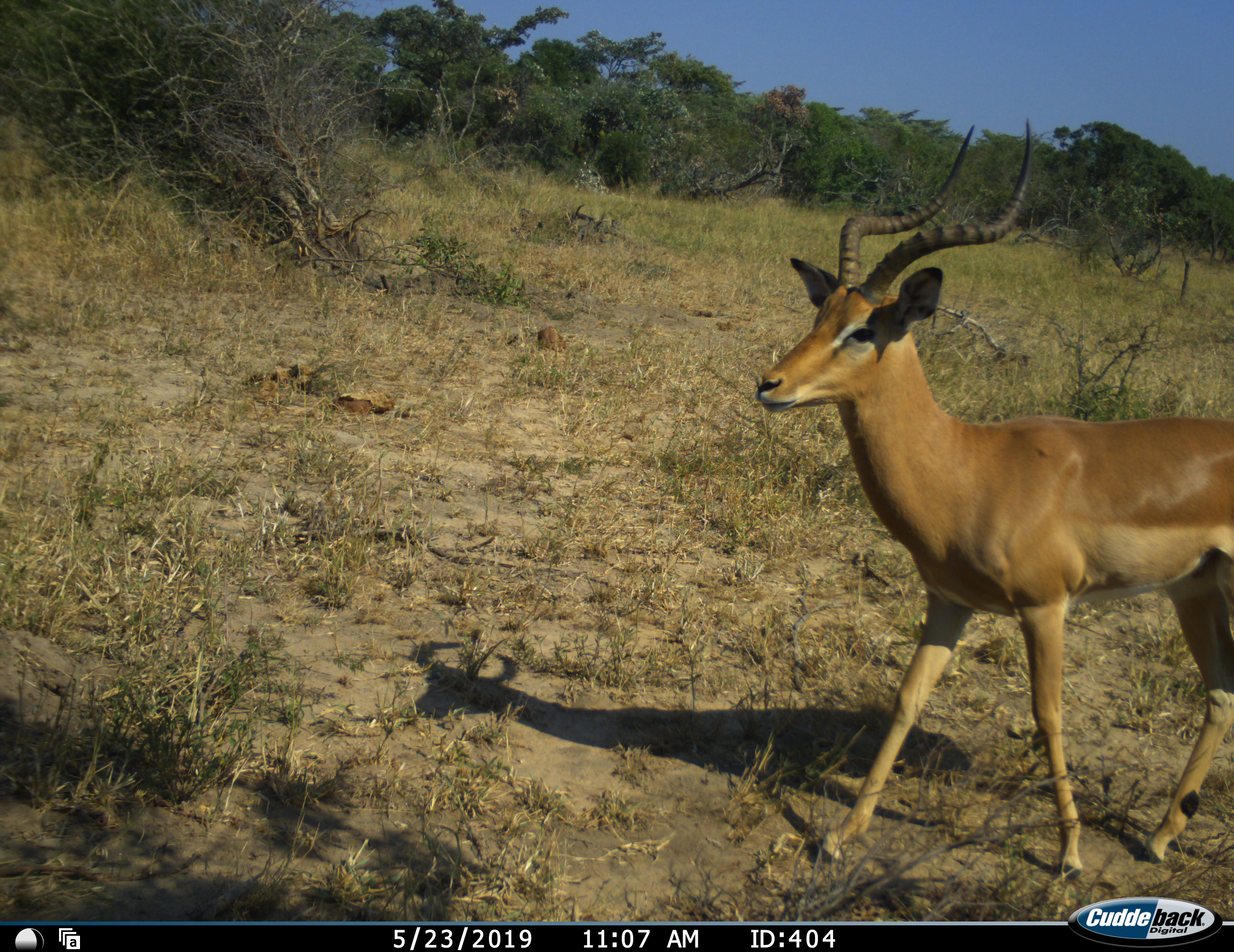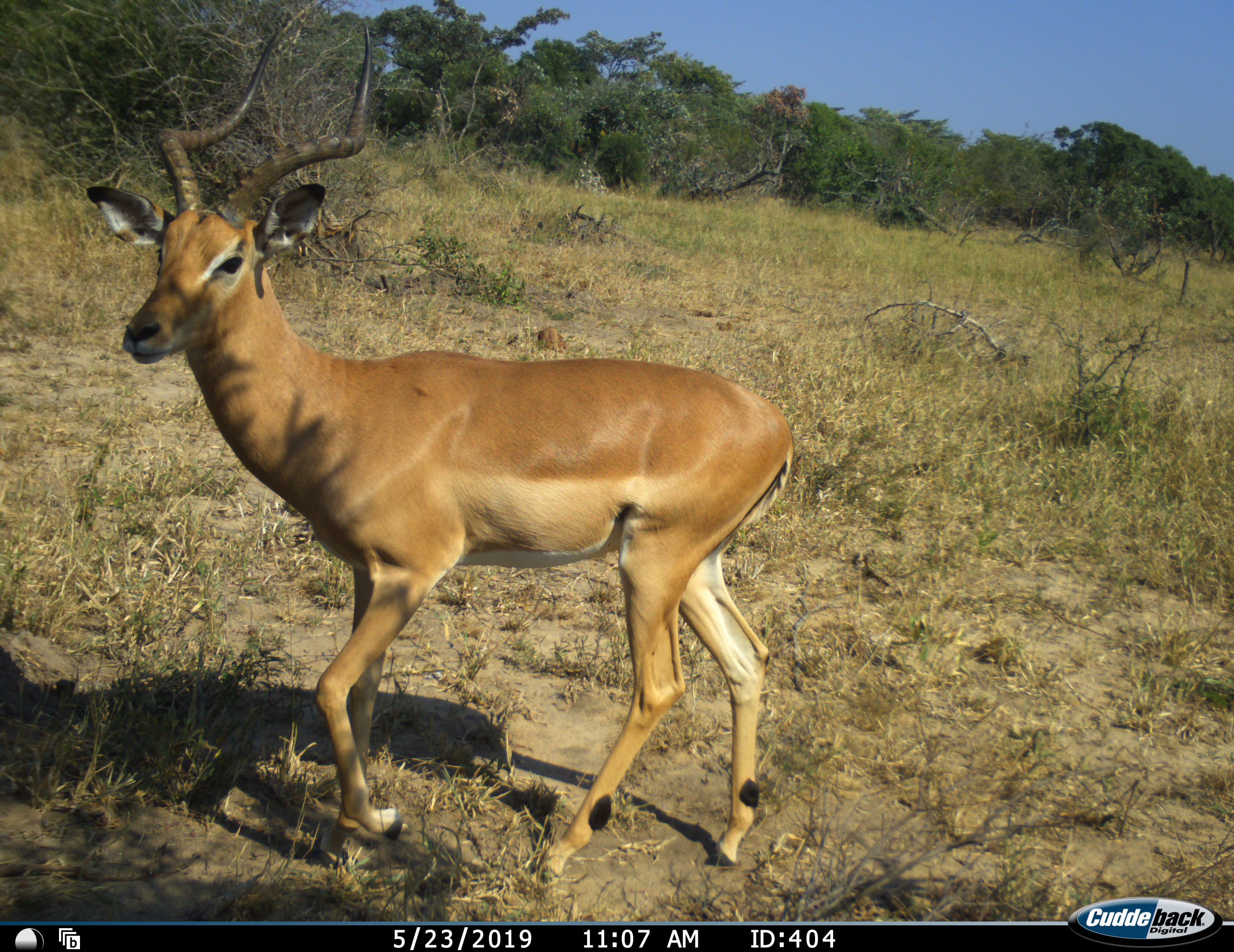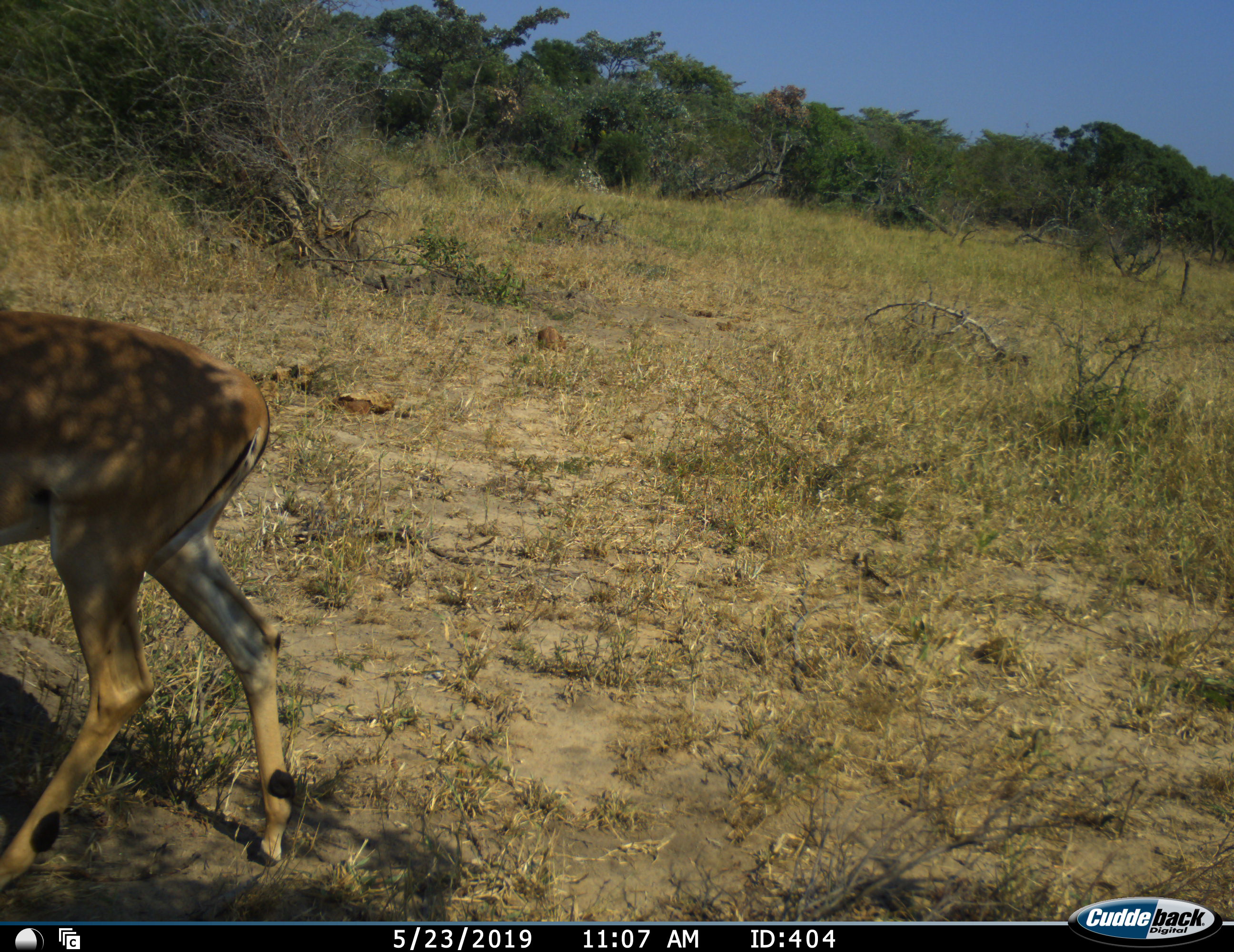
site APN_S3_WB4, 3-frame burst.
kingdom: Animalia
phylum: Chordata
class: Mammalia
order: Artiodactyla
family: Bovidae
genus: Aepyceros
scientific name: Aepyceros melampus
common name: impala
Impala (Aepyceros melampus), count 1. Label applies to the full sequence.